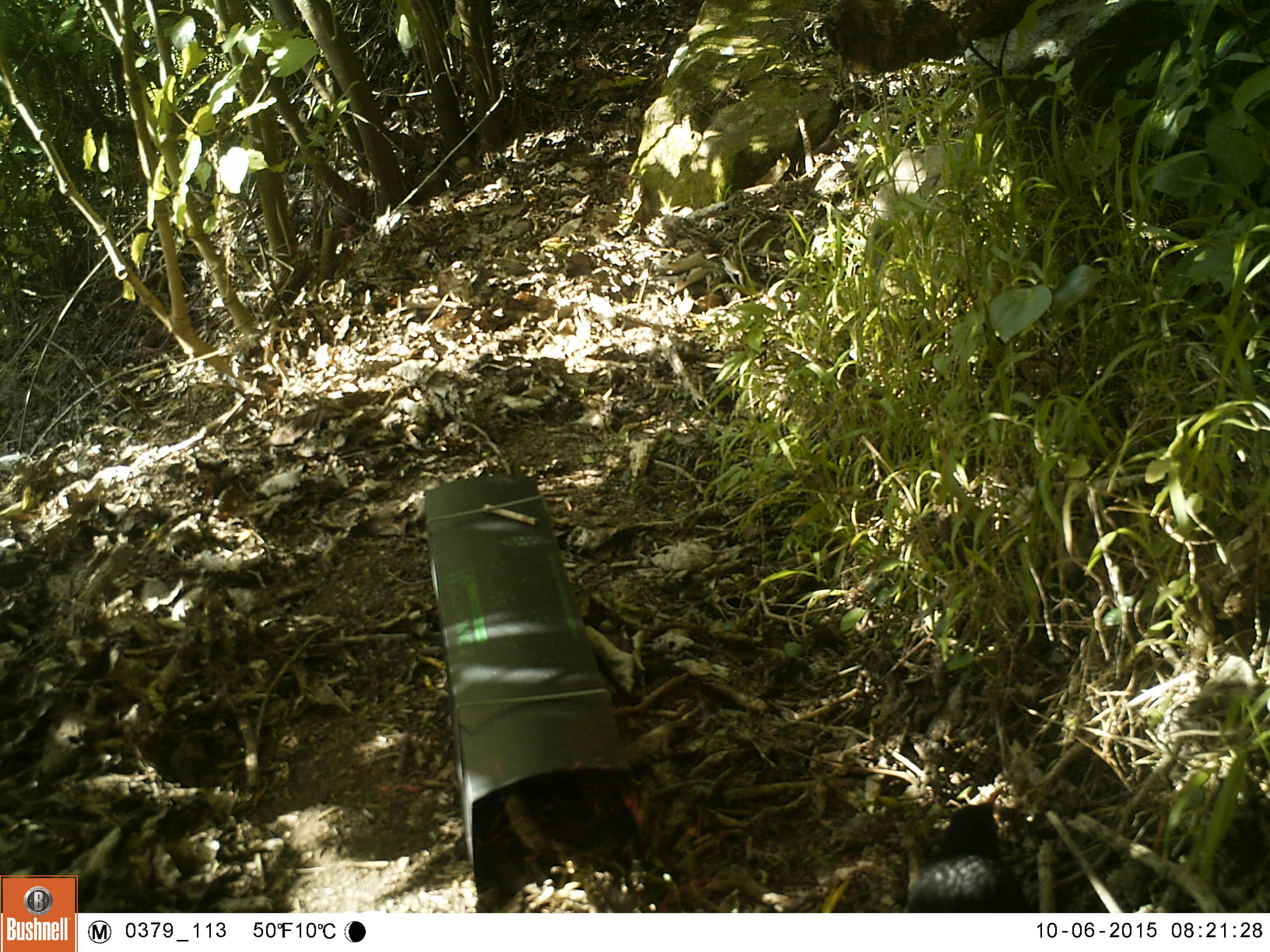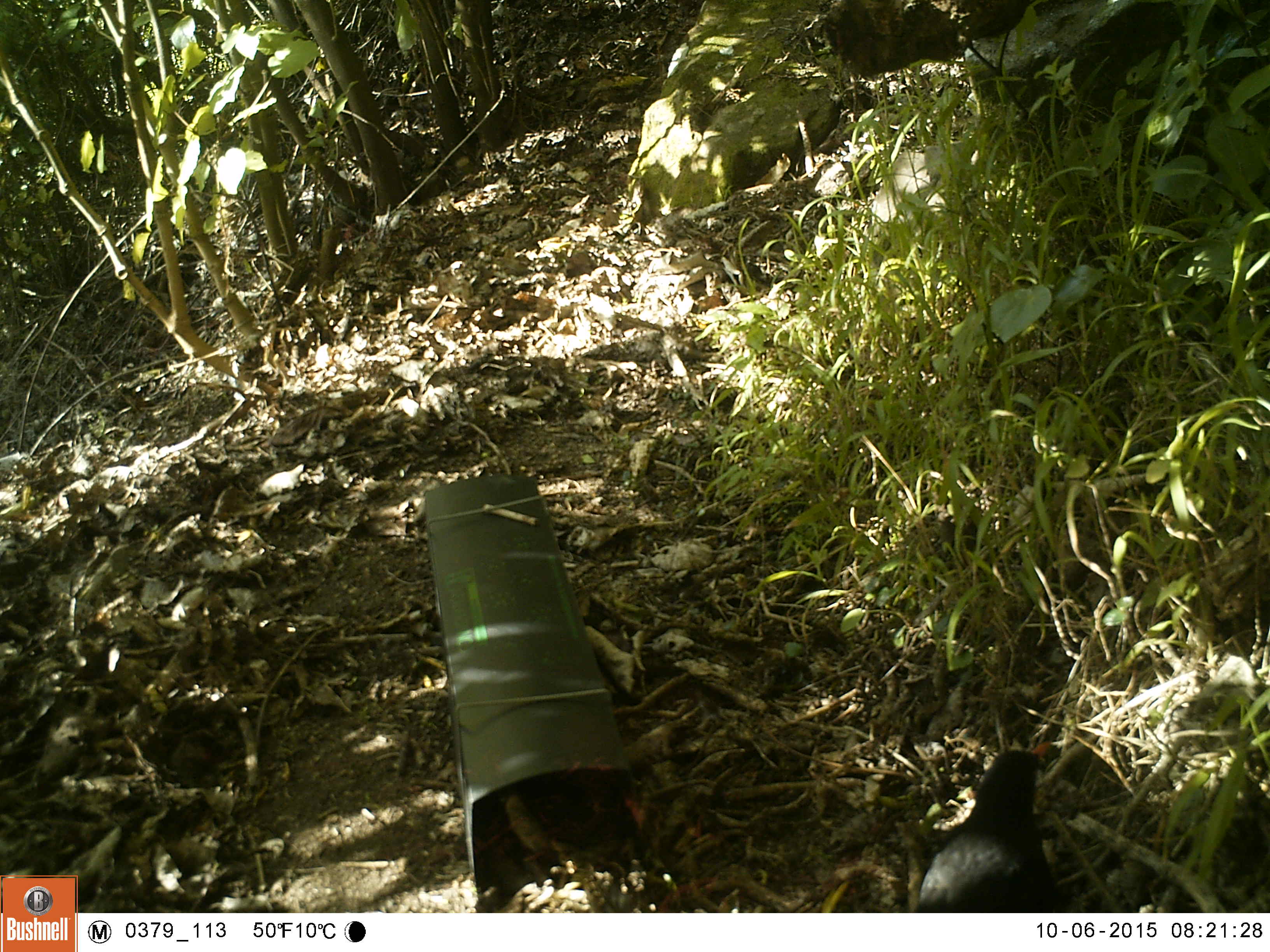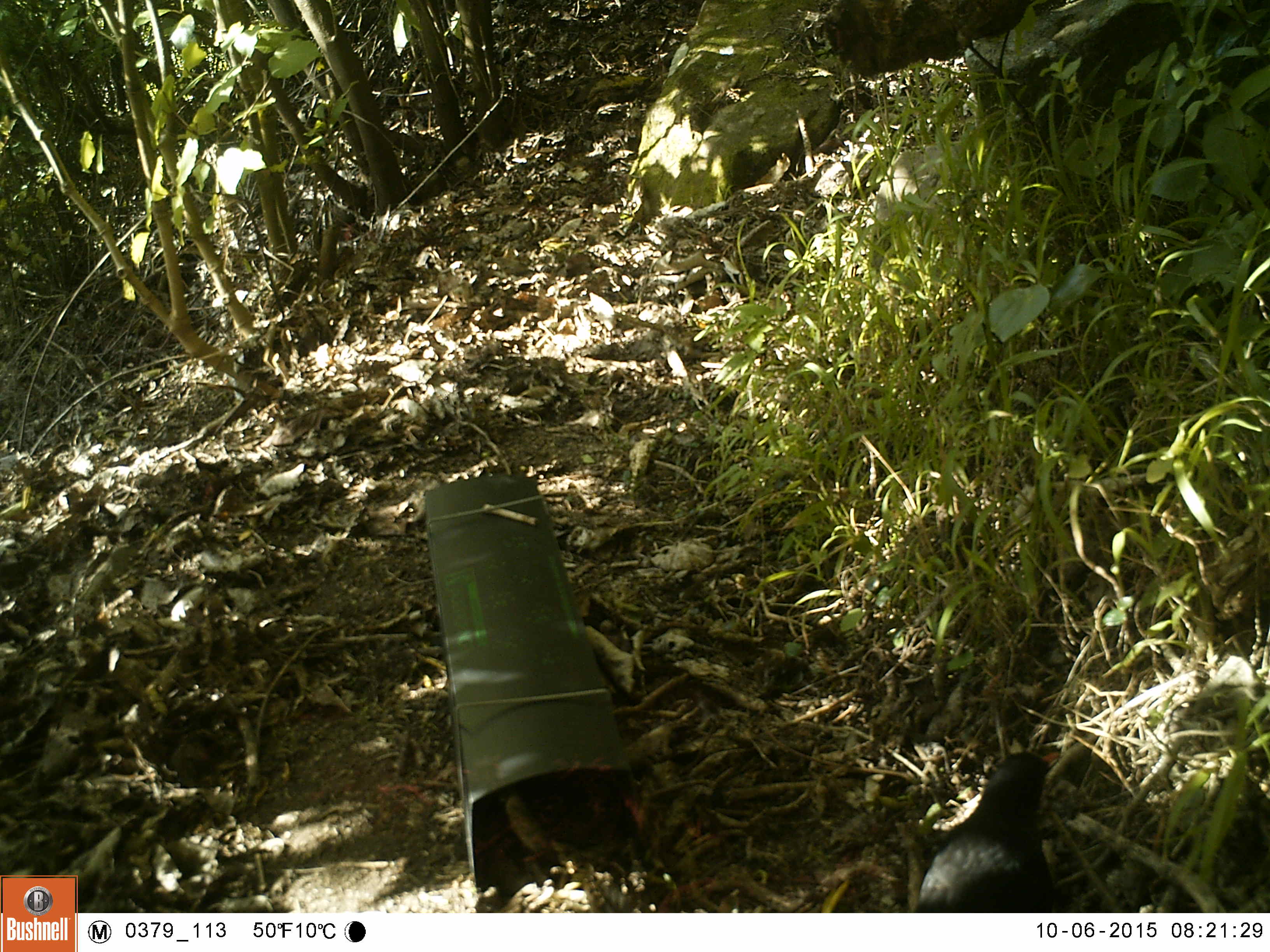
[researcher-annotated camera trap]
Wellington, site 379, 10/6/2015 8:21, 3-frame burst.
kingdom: Animalia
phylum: Chordata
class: Aves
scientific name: Aves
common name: bird